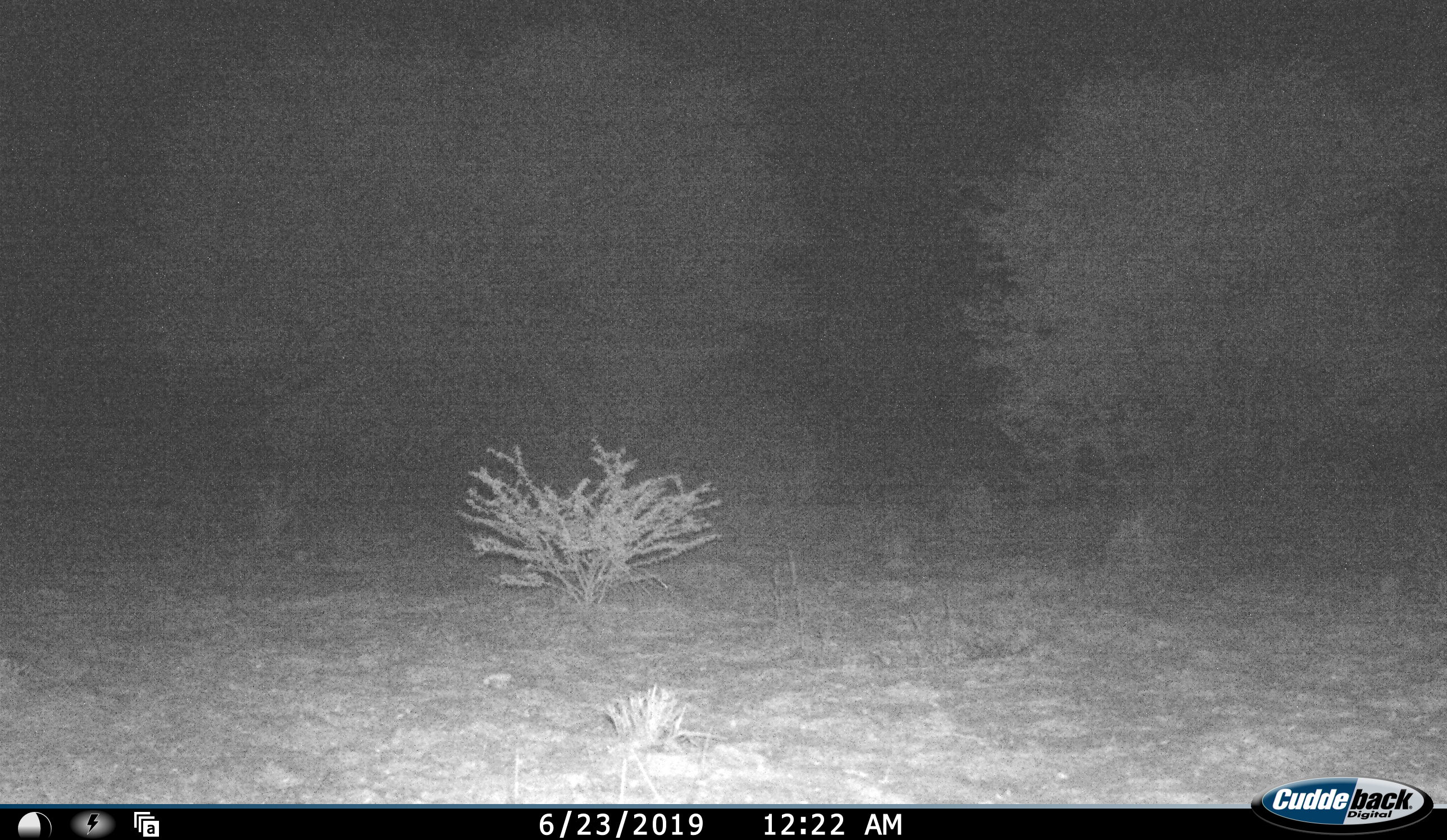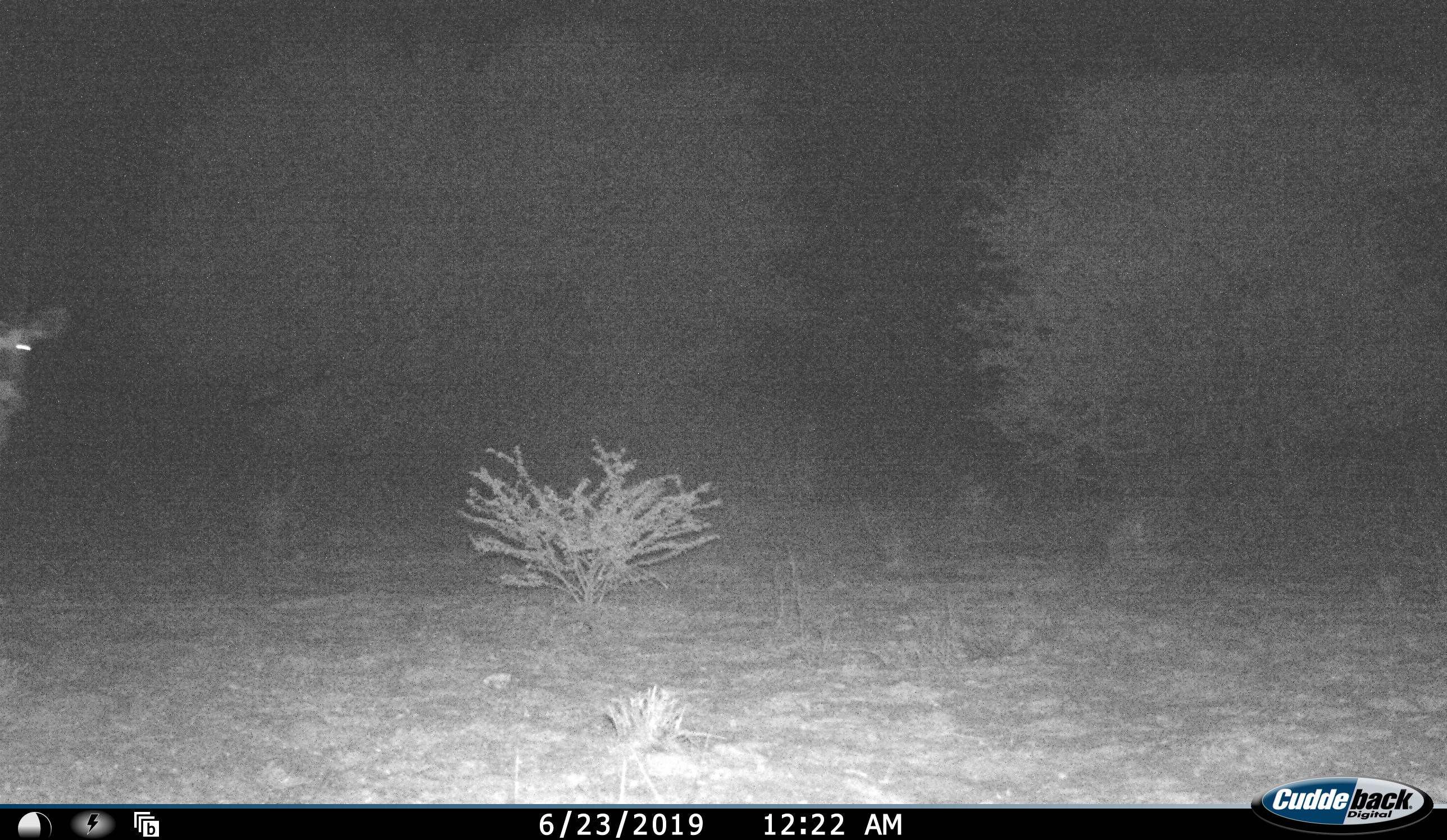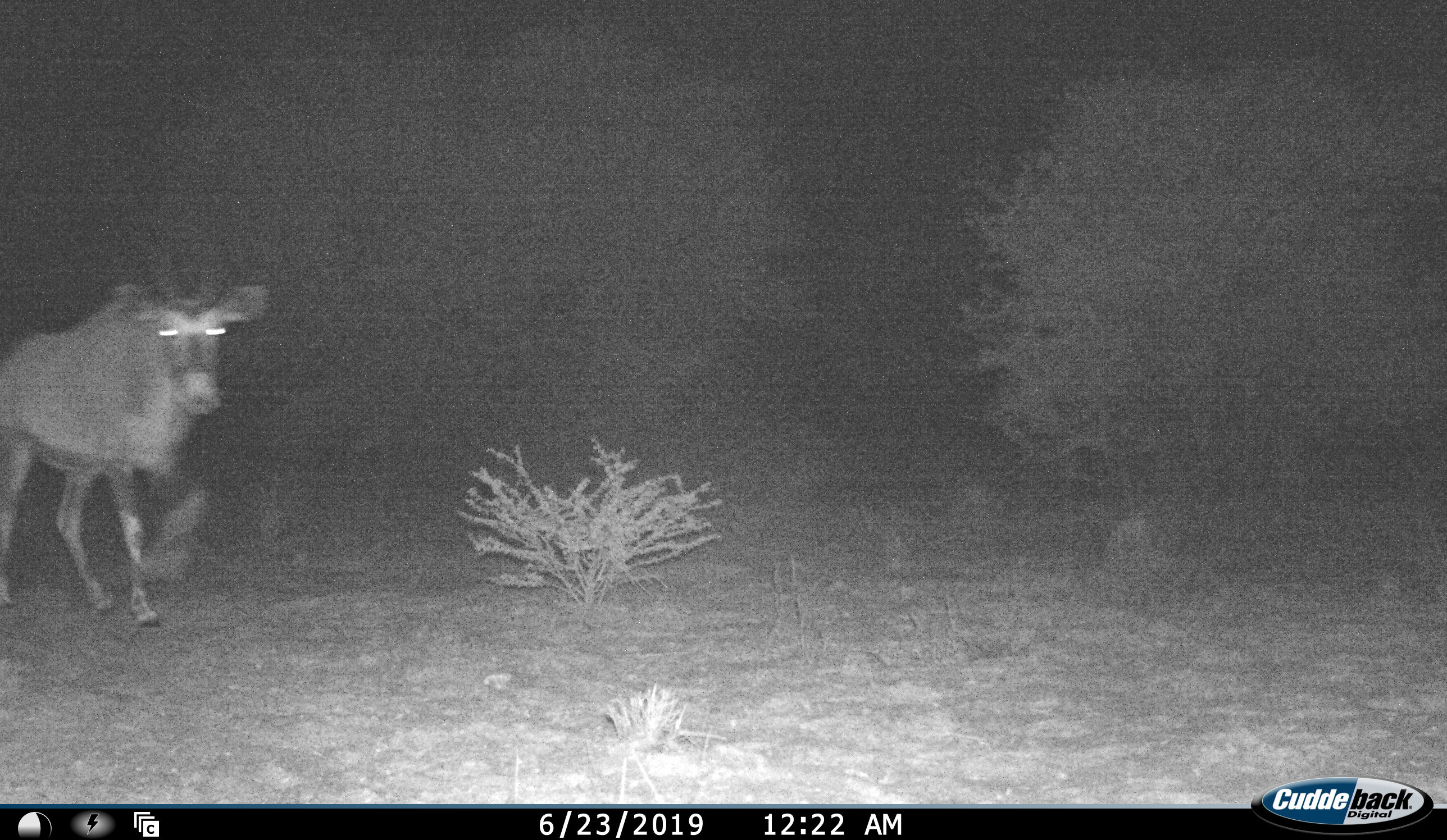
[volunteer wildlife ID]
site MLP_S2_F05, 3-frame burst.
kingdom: Animalia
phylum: Chordata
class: Mammalia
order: Artiodactyla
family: Bovidae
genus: Oryx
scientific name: Oryx gazella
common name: gemsbok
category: oryx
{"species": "oryx (gemsbok) (Oryx gazella)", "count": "1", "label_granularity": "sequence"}